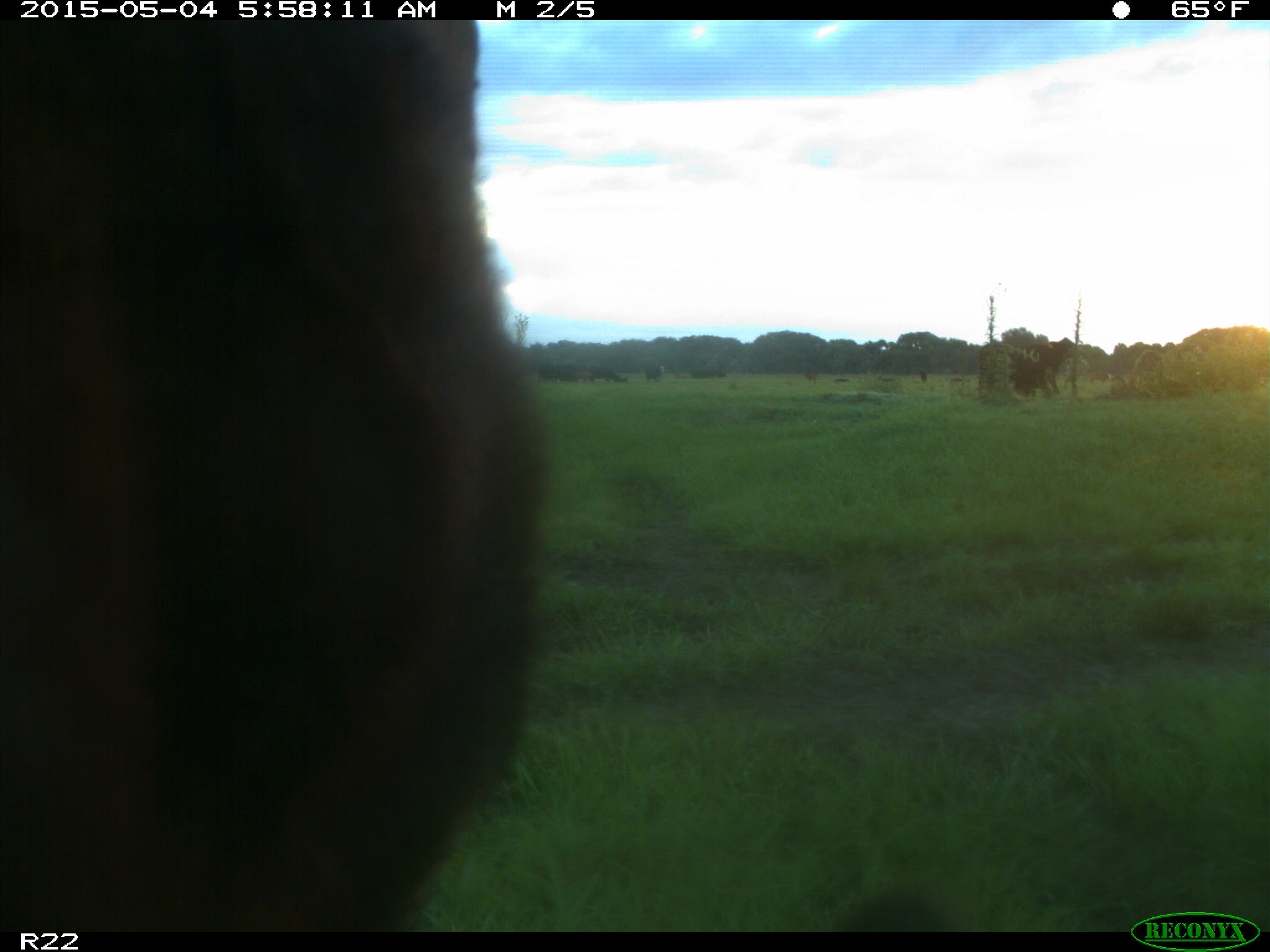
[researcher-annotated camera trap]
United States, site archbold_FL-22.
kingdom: Animalia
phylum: Chordata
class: Mammalia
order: Artiodactyla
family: Bovidae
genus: Bos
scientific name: Bos taurus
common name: domestic cow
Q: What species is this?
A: Bos taurus (domestic cow).